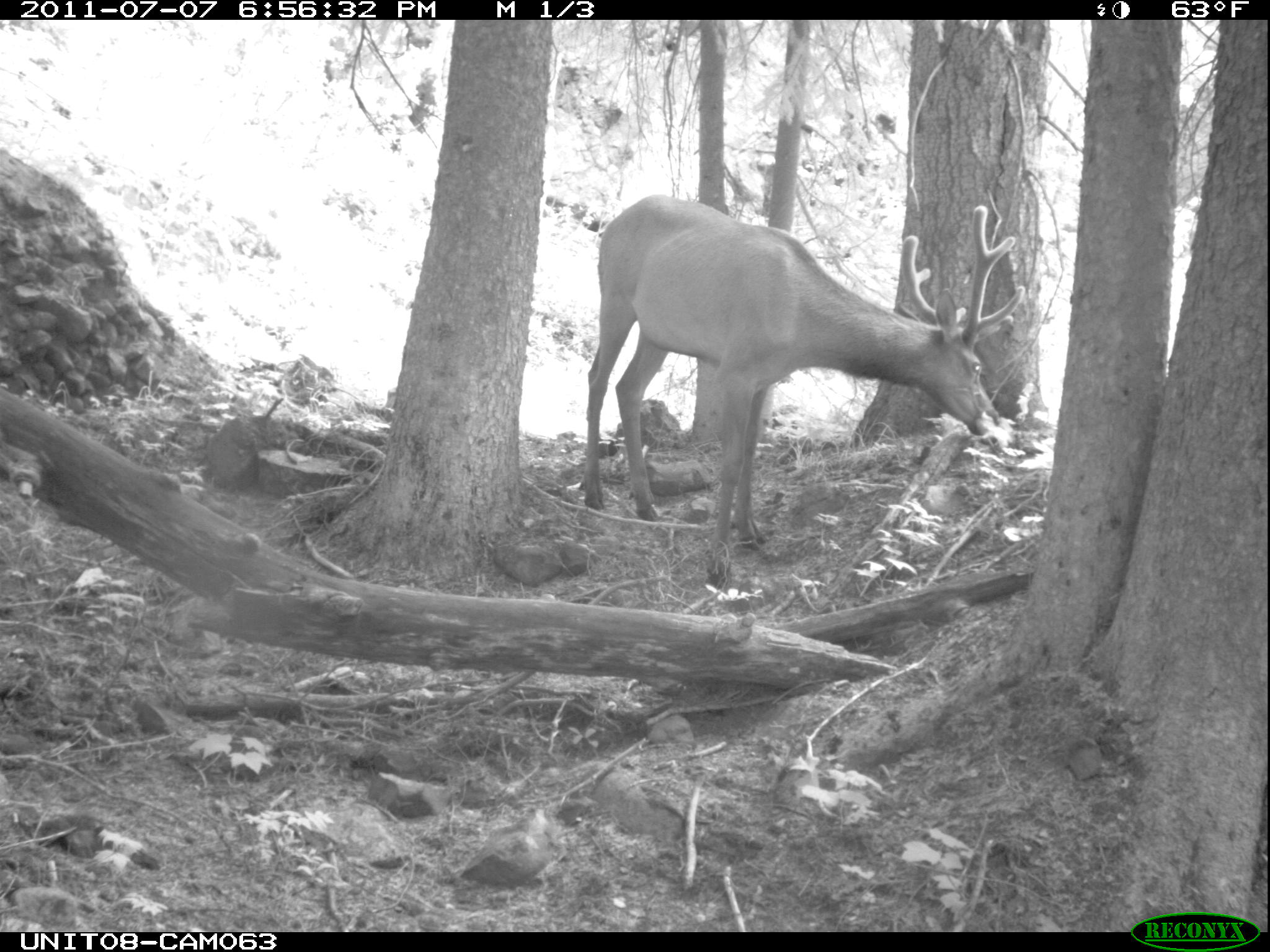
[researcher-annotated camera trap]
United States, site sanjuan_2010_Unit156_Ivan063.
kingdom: Animalia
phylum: Chordata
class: Mammalia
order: Artiodactyla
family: Cervidae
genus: Cervus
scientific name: Cervus elaphus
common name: red deer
Cervus elaphus (red deer).